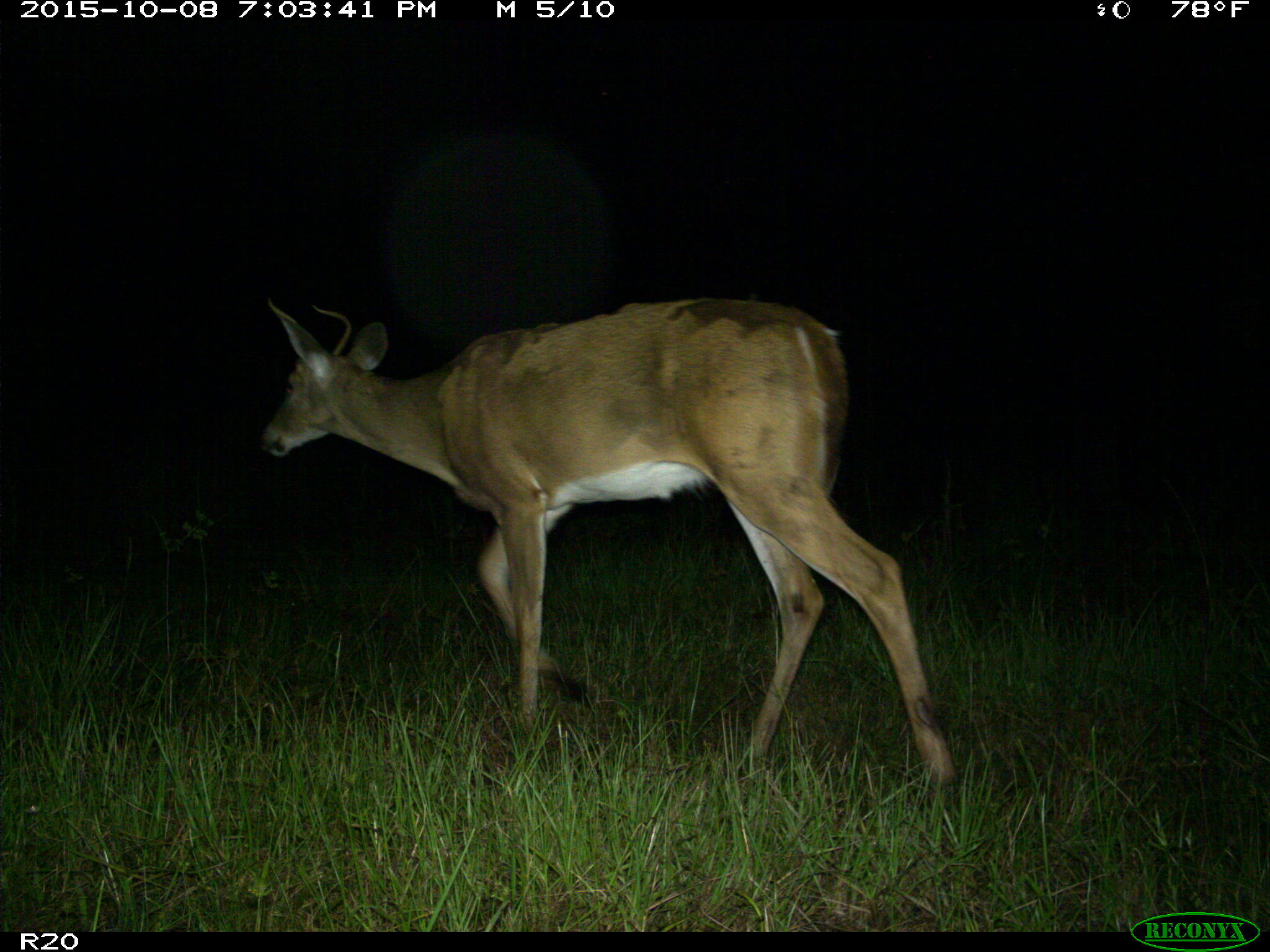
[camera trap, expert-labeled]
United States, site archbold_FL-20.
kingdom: Animalia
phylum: Chordata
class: Mammalia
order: Artiodactyla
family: Cervidae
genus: Odocoileus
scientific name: Odocoileus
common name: deer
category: unidentified deer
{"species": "unidentified deer (deer) (Odocoileus)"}